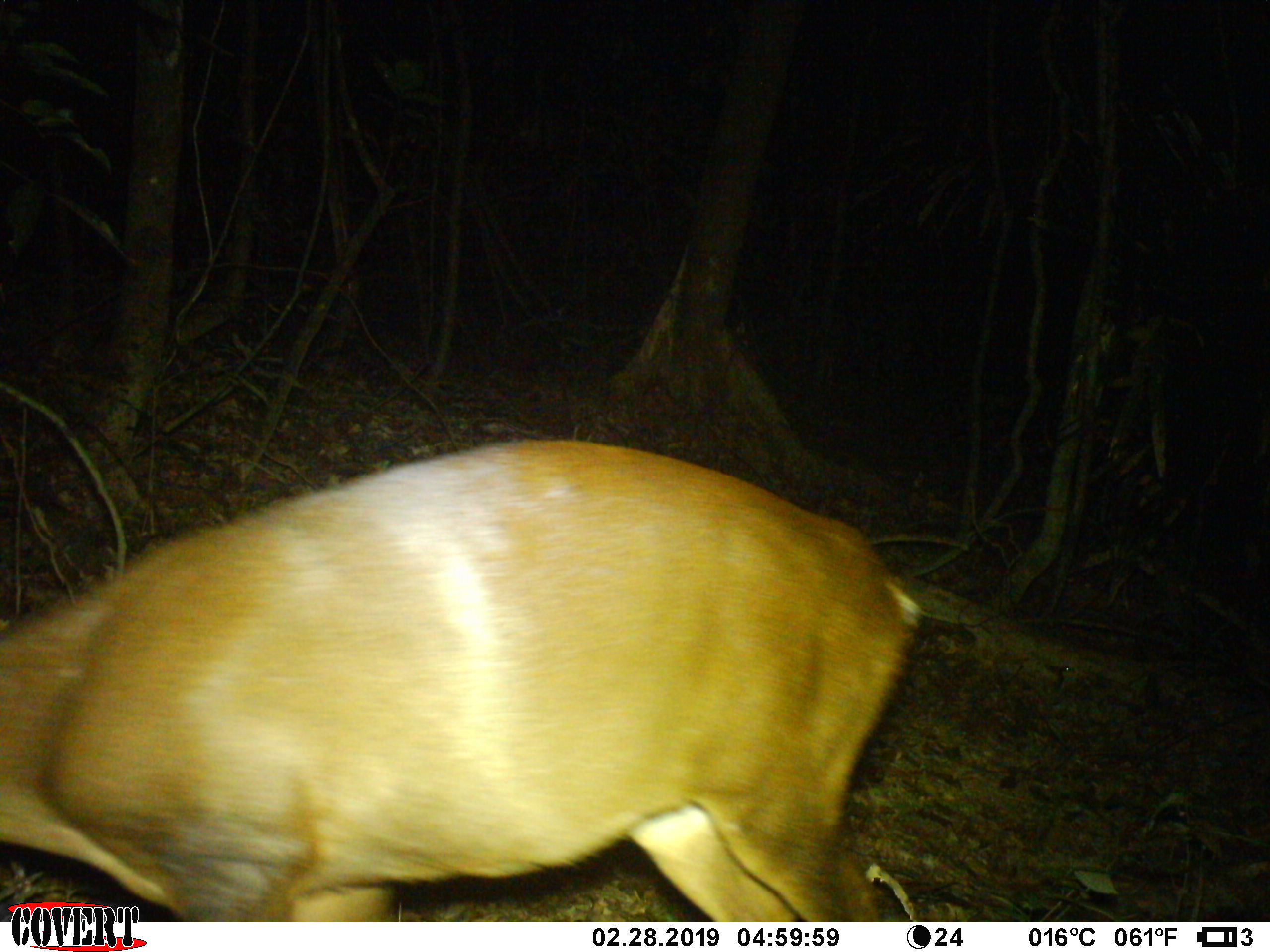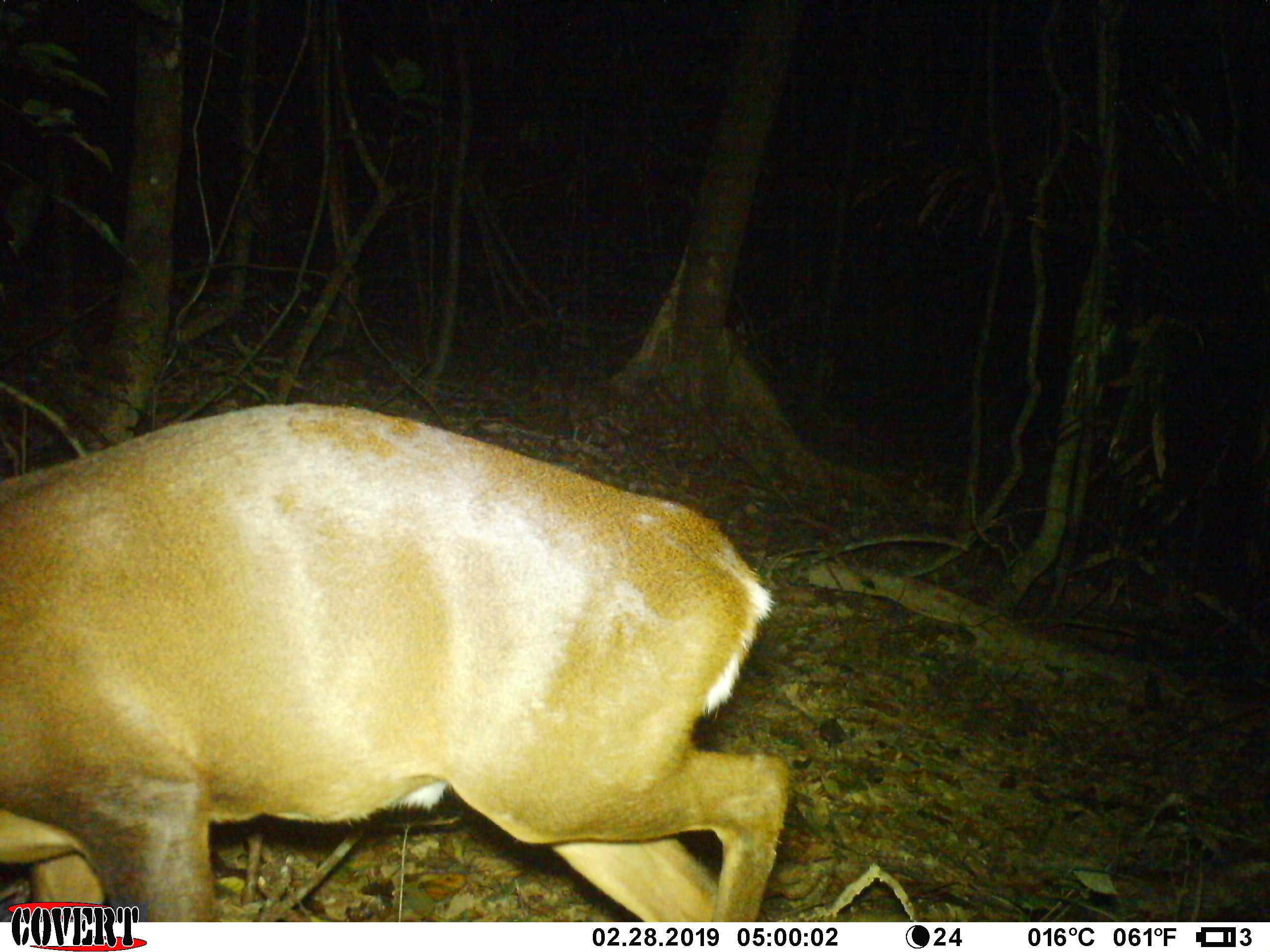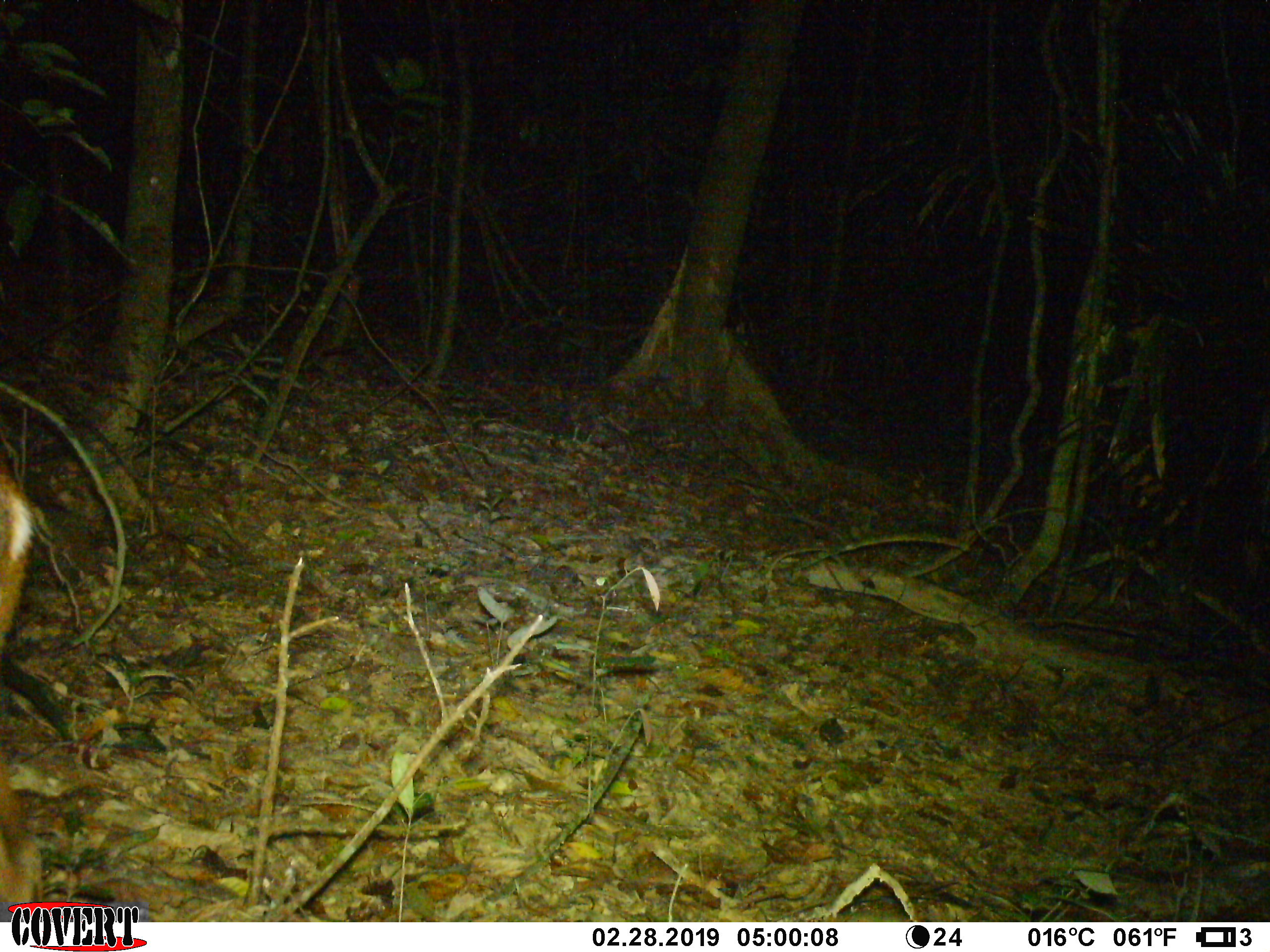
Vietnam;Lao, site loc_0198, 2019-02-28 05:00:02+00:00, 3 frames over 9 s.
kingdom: Animalia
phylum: Chordata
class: Mammalia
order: Artiodactyla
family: Cervidae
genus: Muntiacus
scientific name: Muntiacus vuquangensis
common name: large-antlered muntjac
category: large antlered muntjac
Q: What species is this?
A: Large antlered muntjac (large-antlered muntjac) (Muntiacus vuquangensis).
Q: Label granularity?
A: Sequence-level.